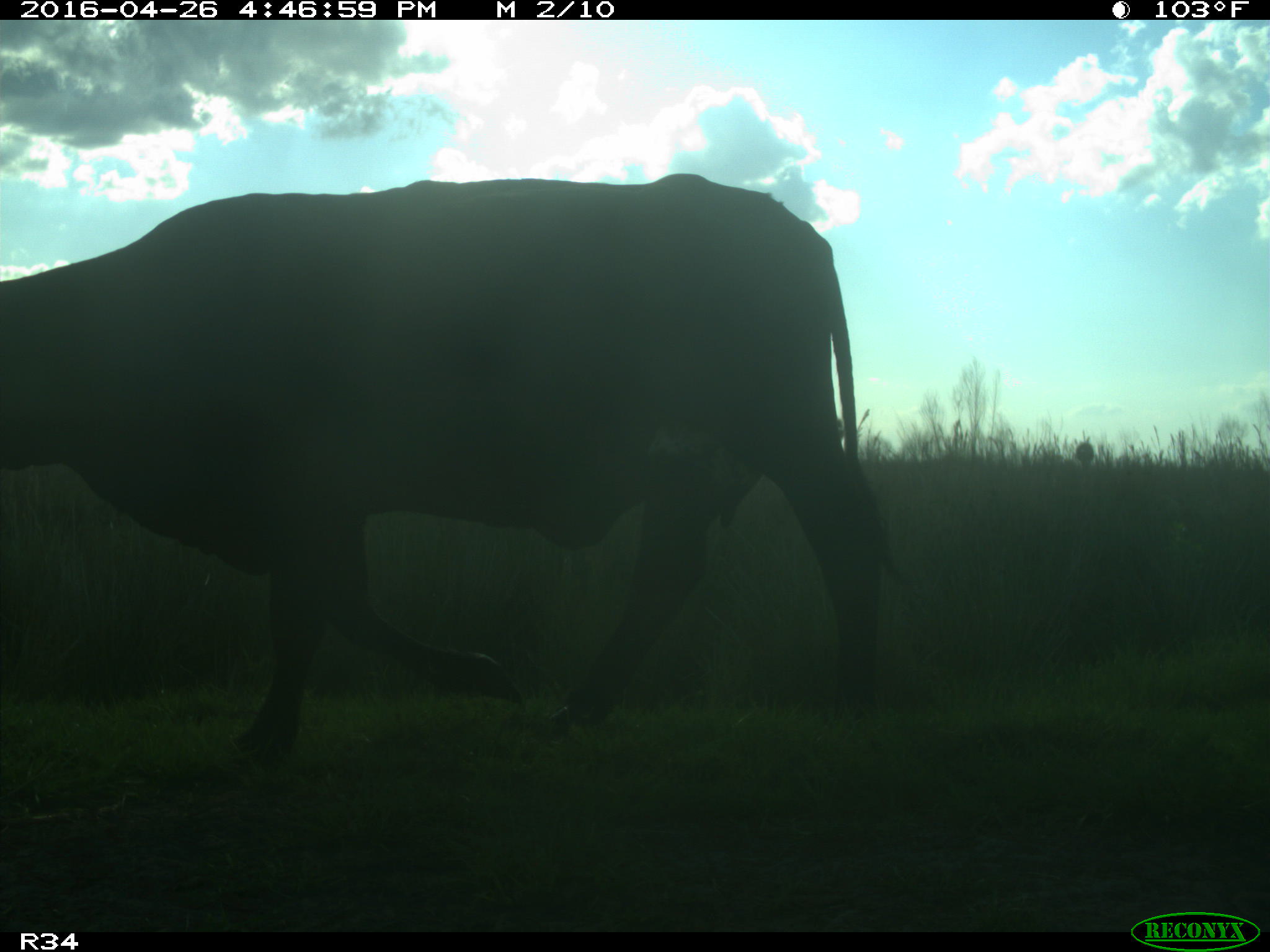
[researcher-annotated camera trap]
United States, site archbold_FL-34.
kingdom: Animalia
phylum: Chordata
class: Mammalia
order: Artiodactyla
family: Bovidae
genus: Bos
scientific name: Bos taurus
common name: domestic cow